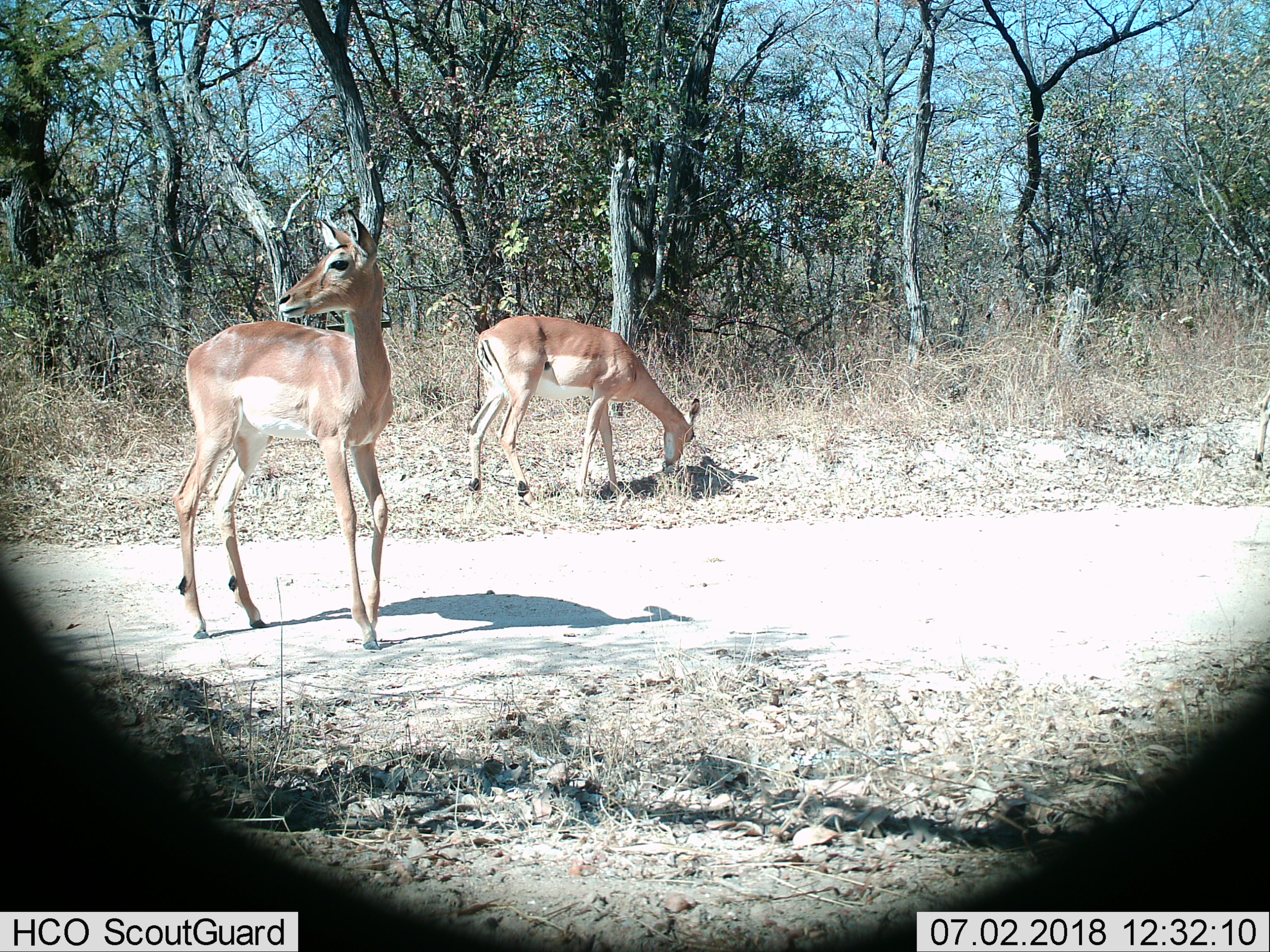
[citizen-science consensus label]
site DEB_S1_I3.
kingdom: Animalia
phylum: Chordata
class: Mammalia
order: Artiodactyla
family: Bovidae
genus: Aepyceros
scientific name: Aepyceros melampus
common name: impala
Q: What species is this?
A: Impala (Aepyceros melampus).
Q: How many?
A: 2.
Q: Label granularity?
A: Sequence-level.